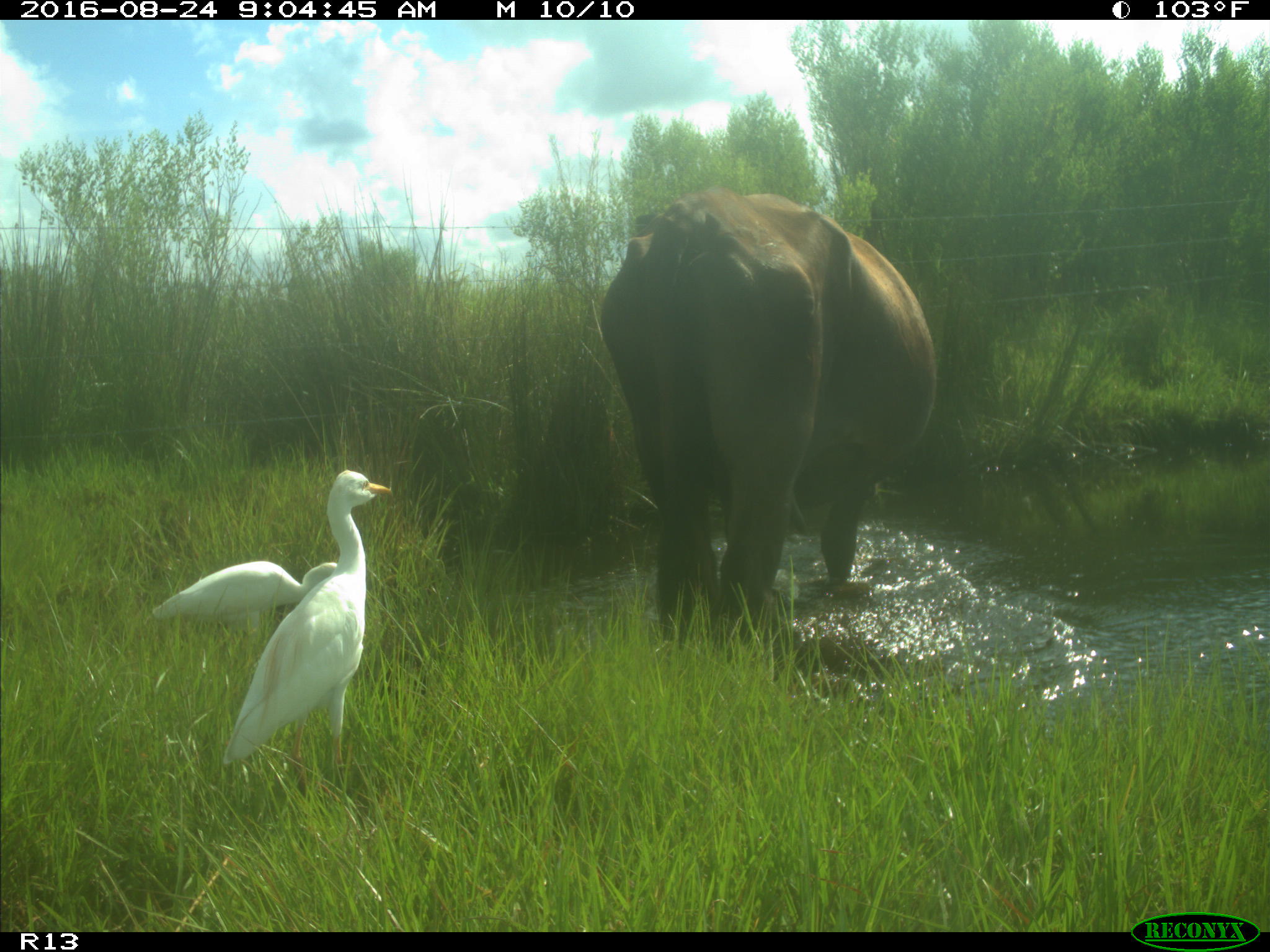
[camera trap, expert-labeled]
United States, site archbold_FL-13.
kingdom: Animalia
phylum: Chordata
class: Mammalia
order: Artiodactyla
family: Bovidae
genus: Bos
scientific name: Bos taurus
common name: domestic cow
Bos taurus (domestic cow).